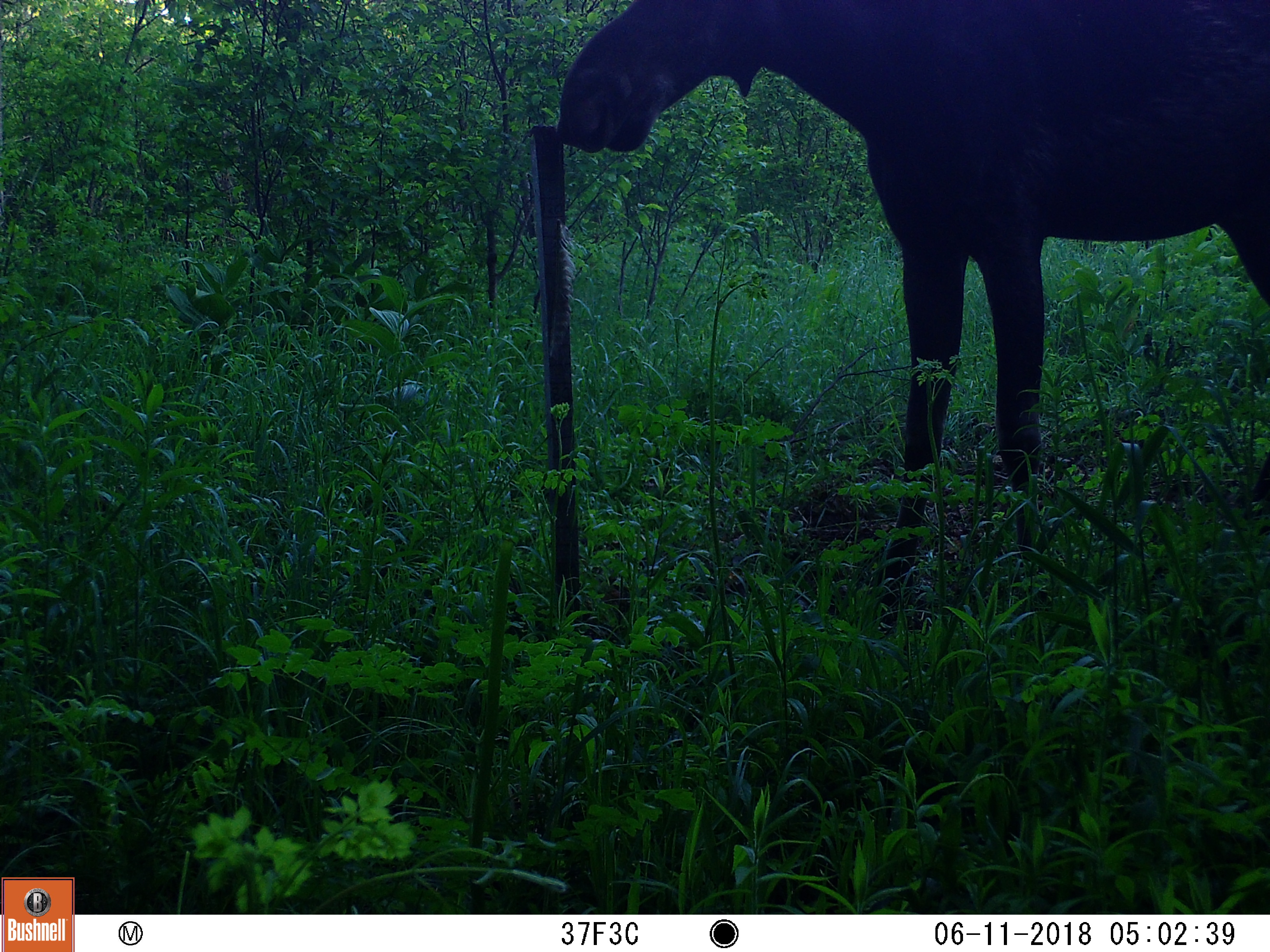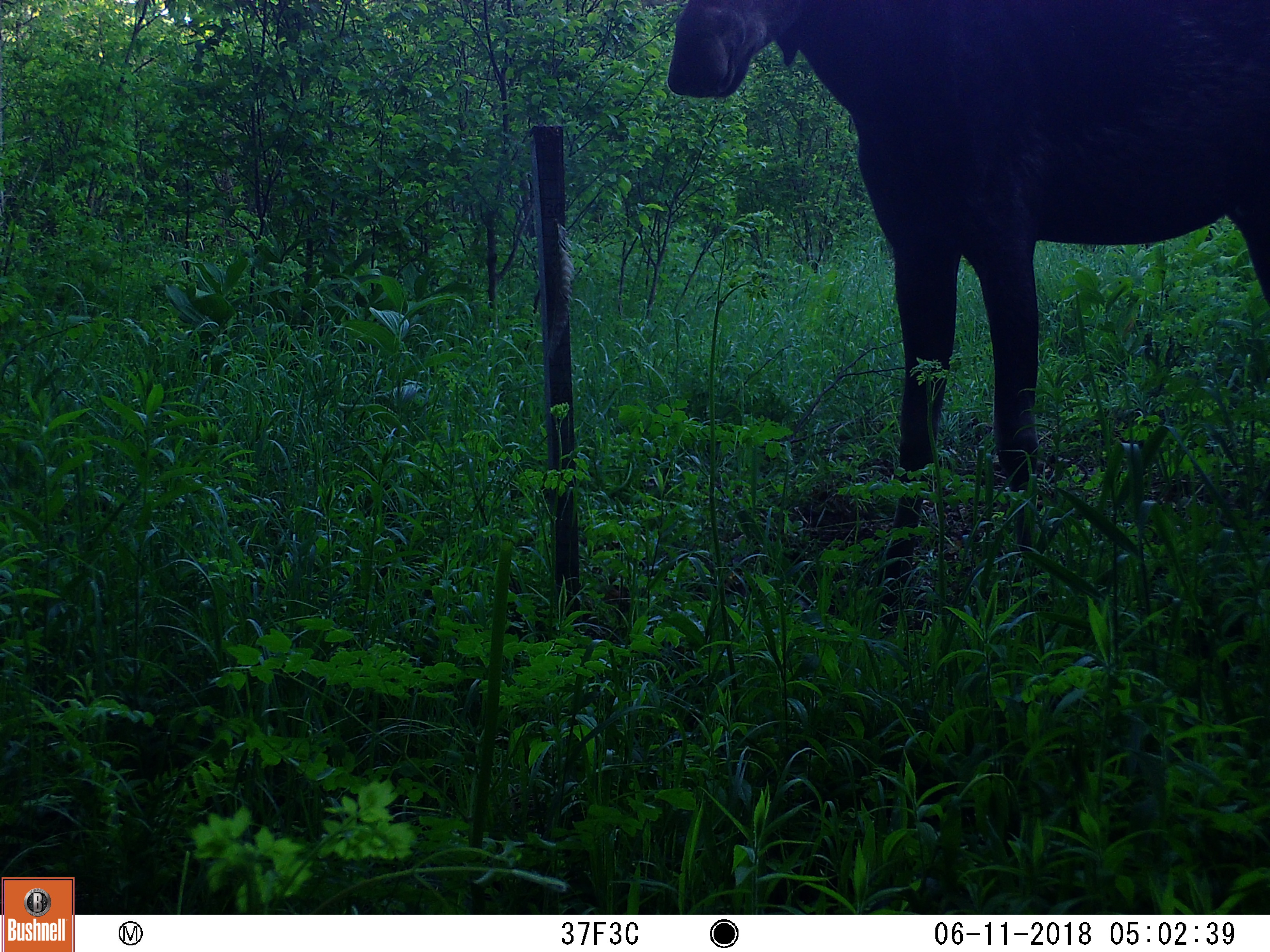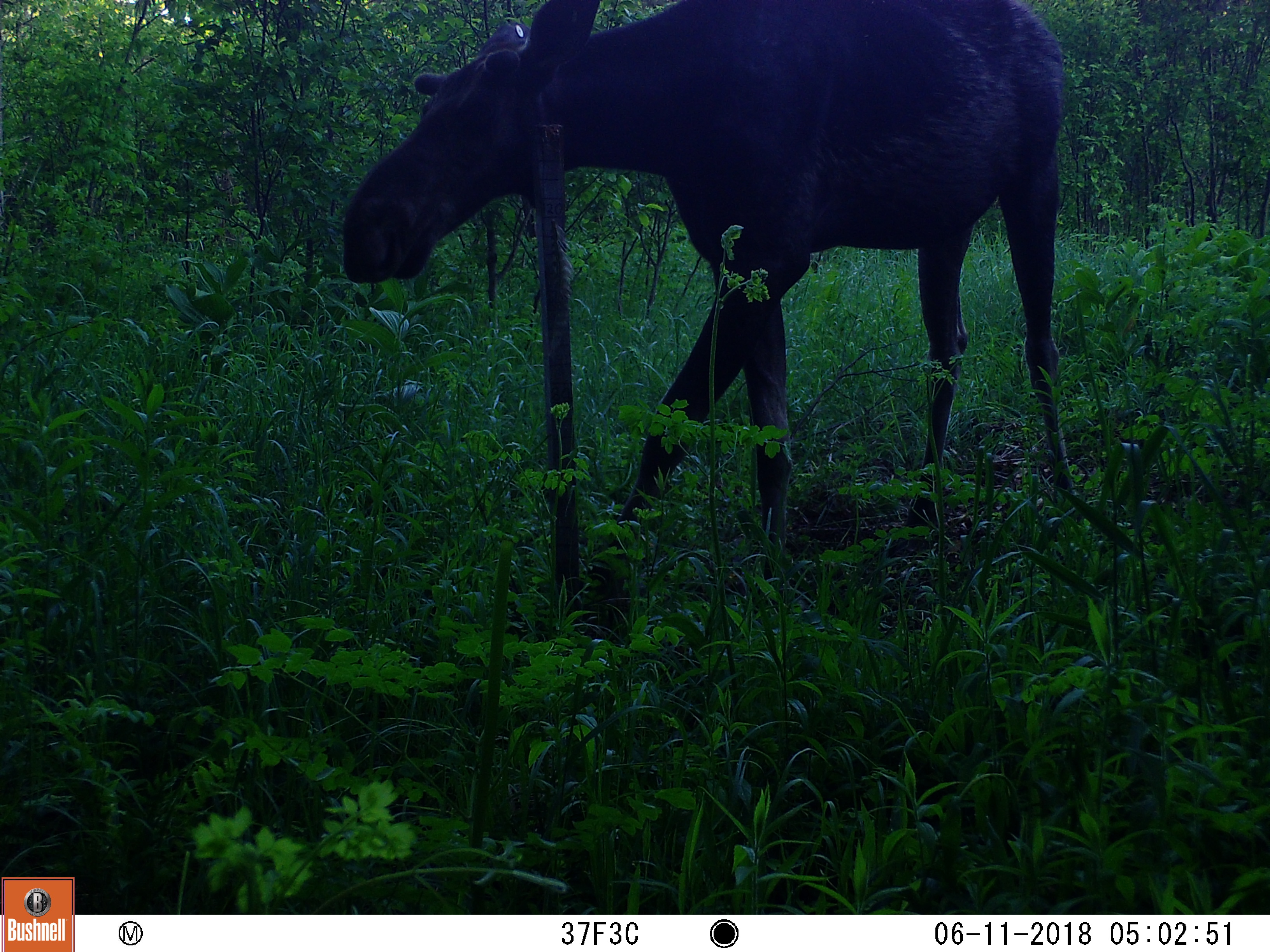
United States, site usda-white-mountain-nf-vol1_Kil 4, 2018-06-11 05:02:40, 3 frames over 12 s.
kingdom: Animalia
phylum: Chordata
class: Mammalia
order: Artiodactyla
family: Cervidae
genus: Alces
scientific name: Alces alces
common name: moose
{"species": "moose (Alces alces)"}